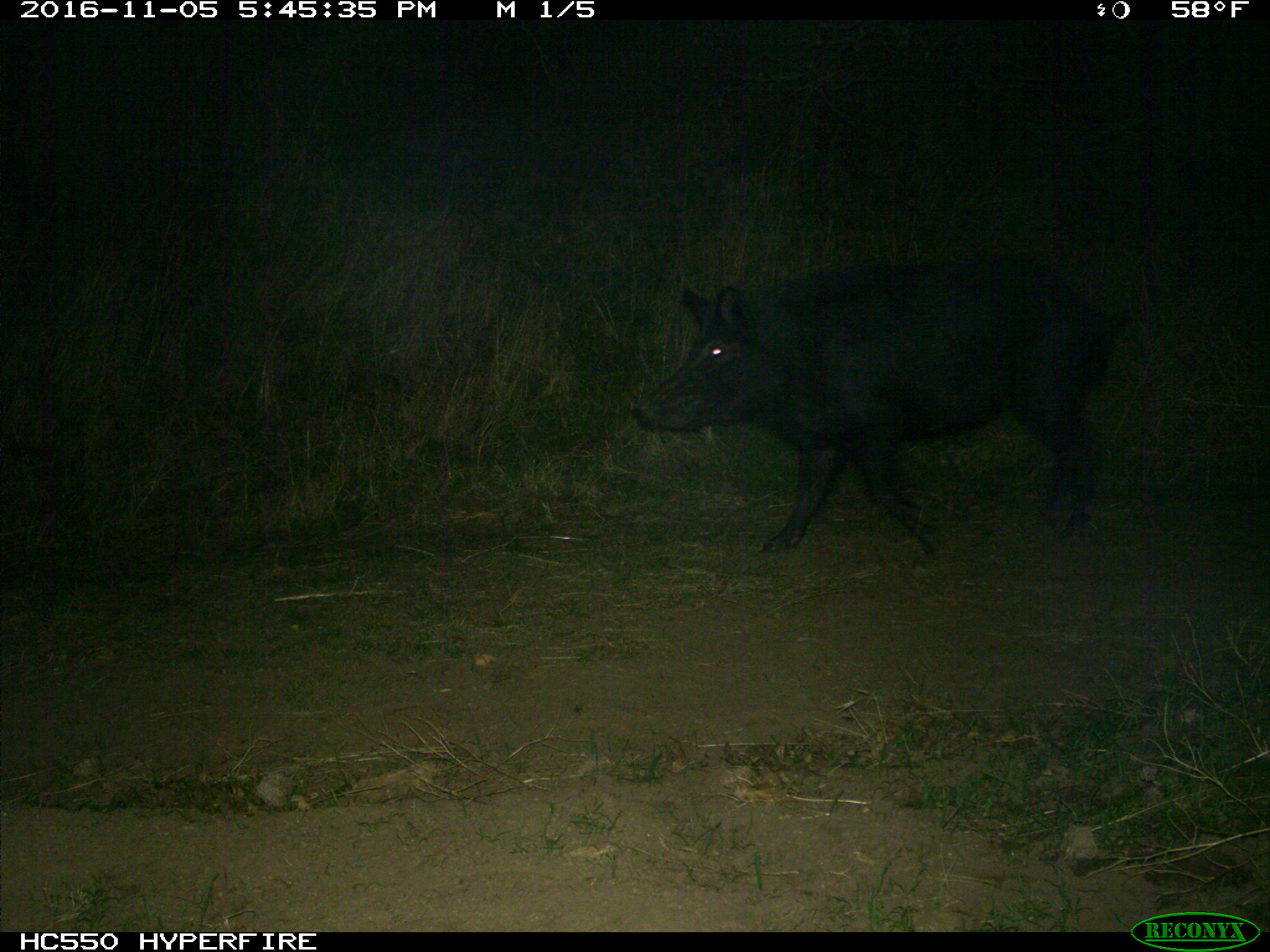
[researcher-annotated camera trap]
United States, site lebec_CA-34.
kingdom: Animalia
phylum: Chordata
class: Mammalia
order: Artiodactyla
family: Suidae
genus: Sus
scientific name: Sus scrofa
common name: wild boar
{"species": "Sus scrofa (wild boar)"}